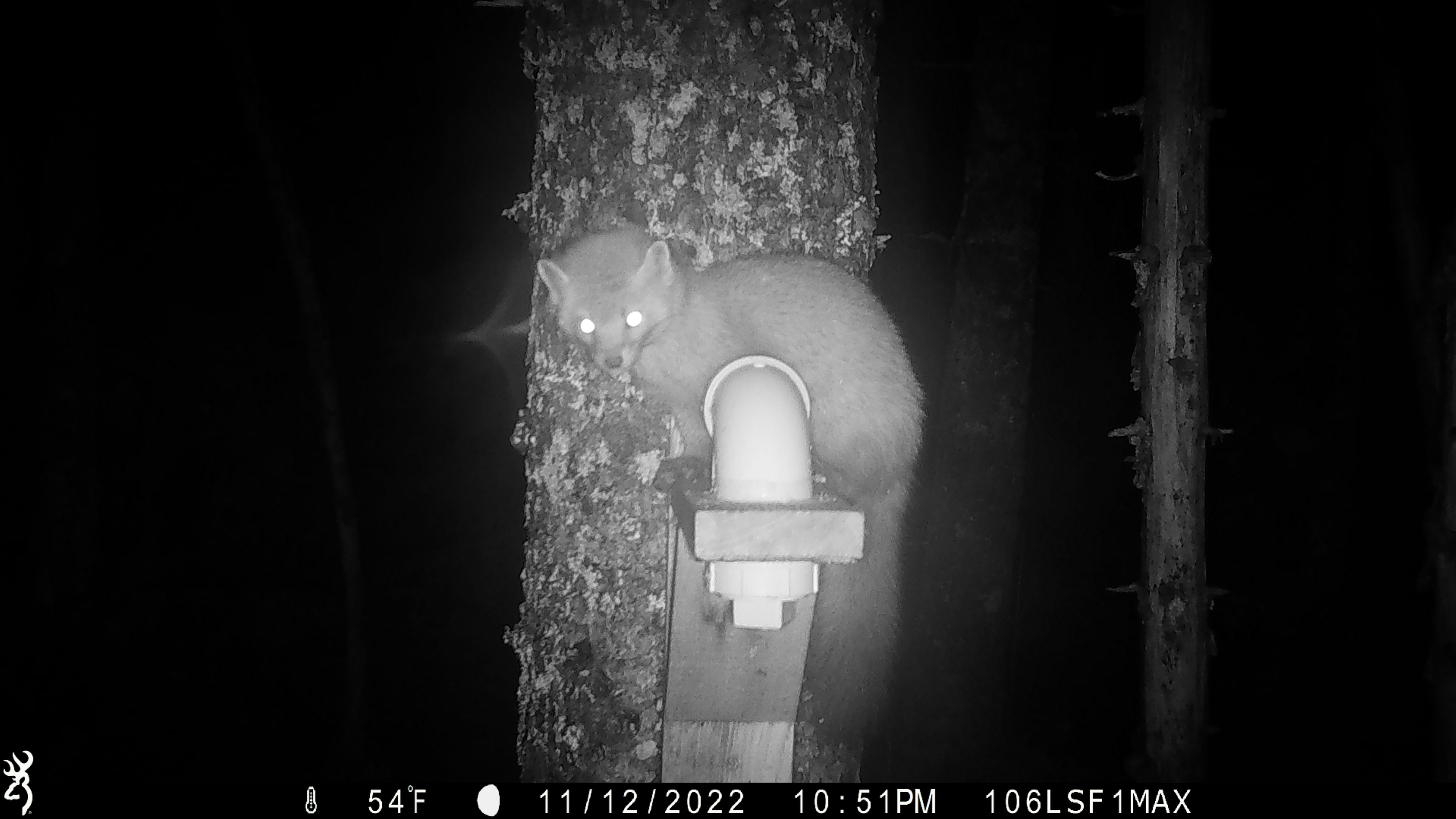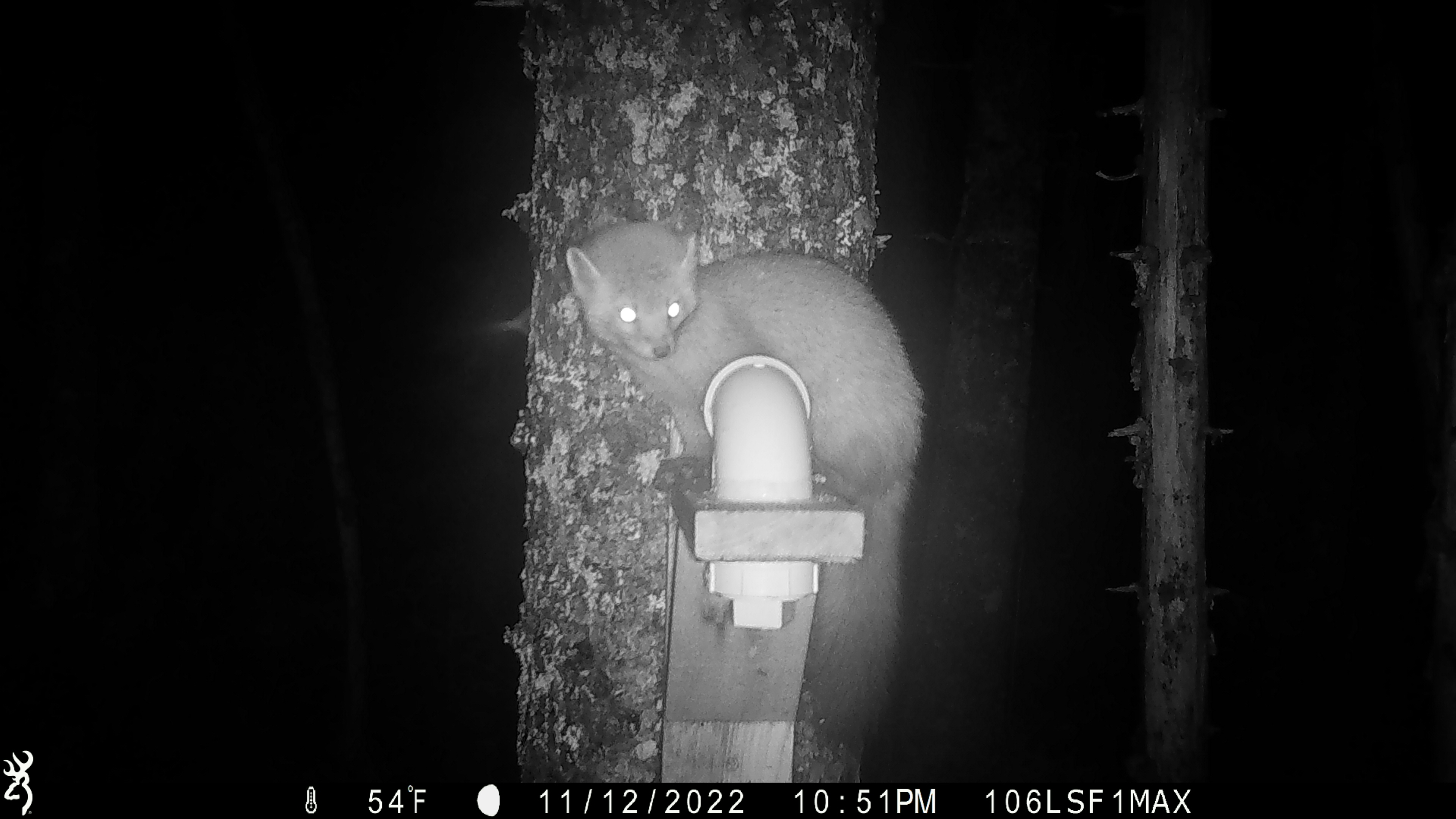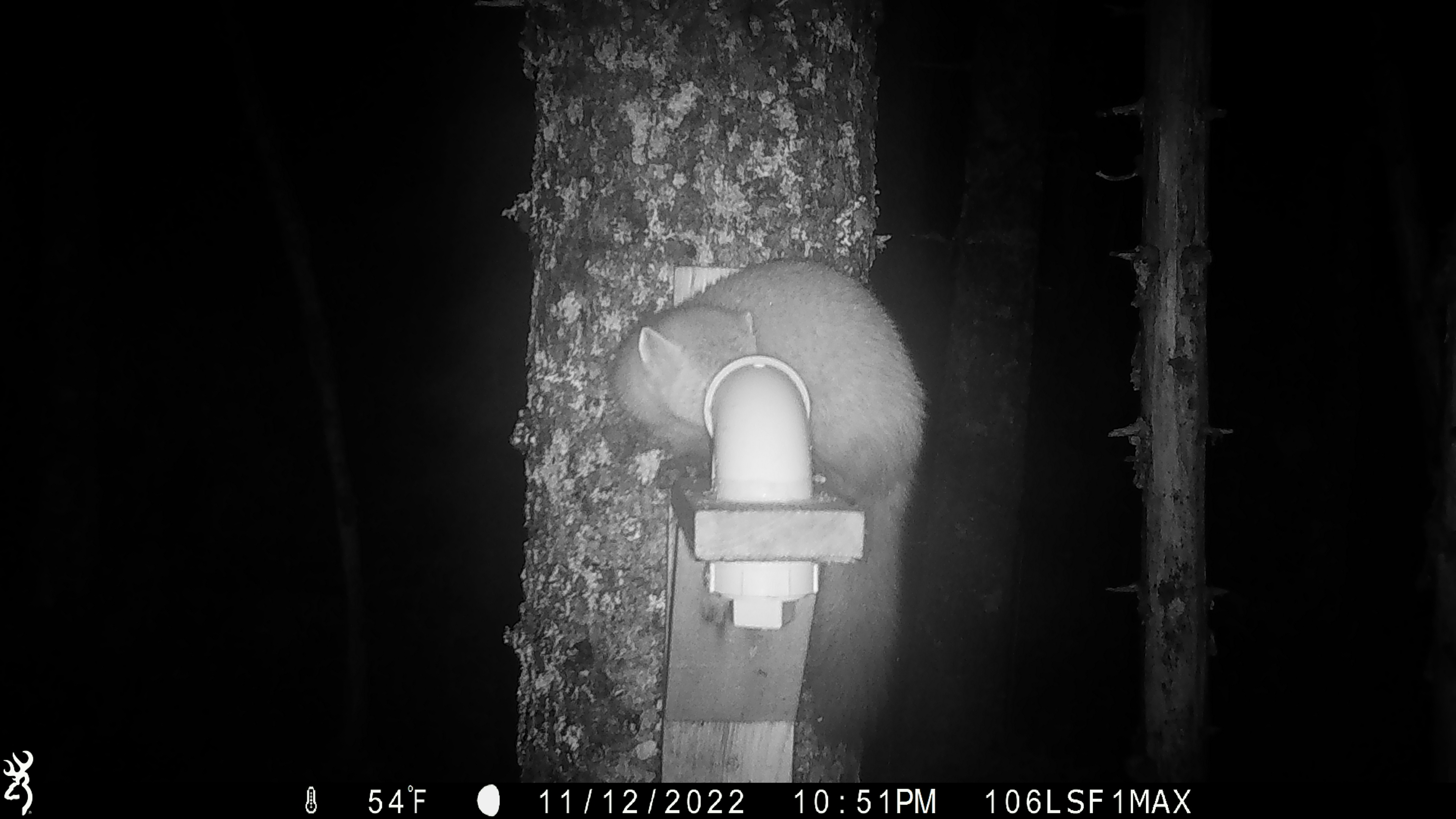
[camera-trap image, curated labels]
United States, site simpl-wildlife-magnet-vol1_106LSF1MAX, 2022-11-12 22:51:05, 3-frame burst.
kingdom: Animalia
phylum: Chordata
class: Mammalia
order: Carnivora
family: Mustelidae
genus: Martes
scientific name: Martes americana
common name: american marten